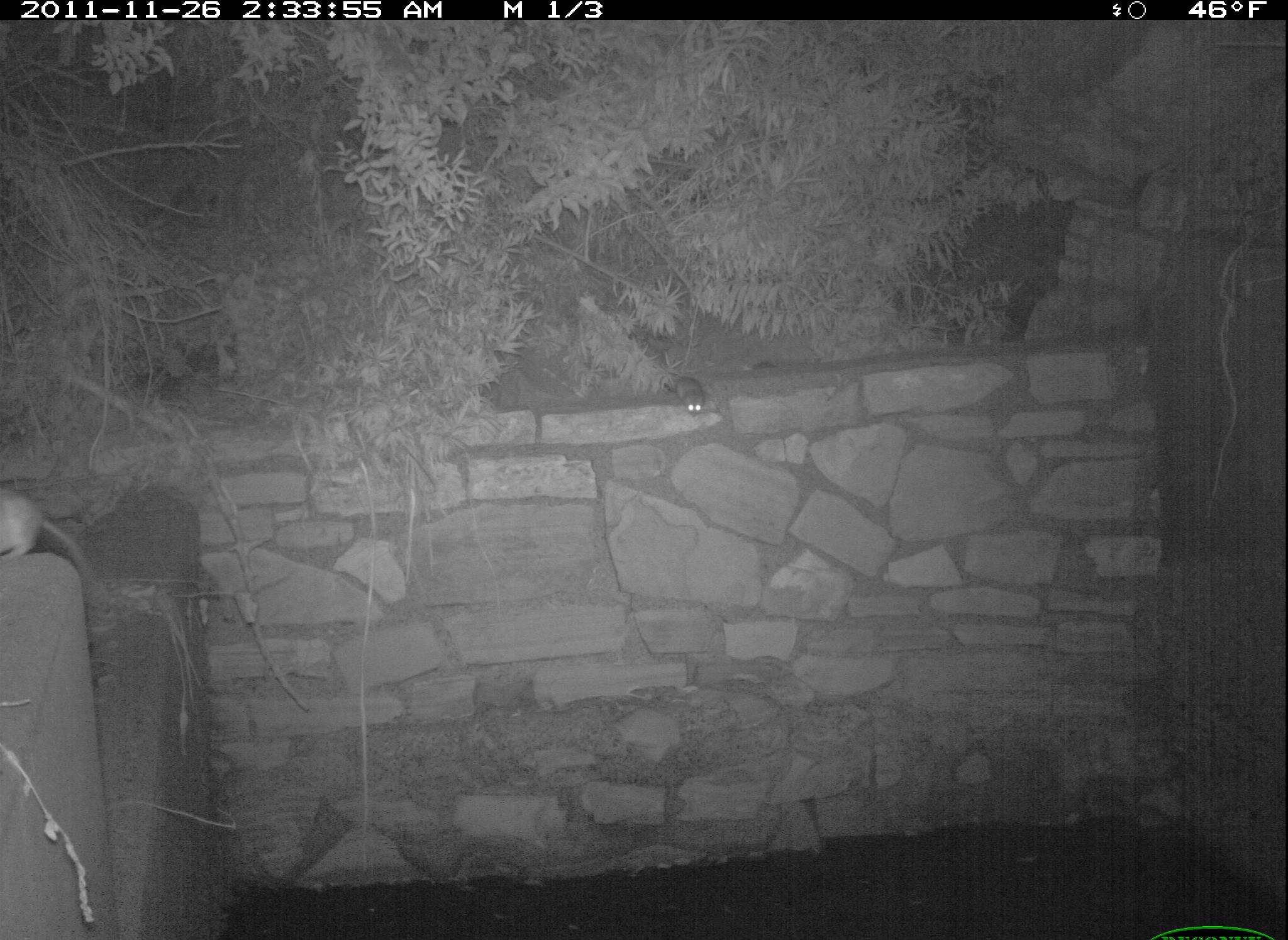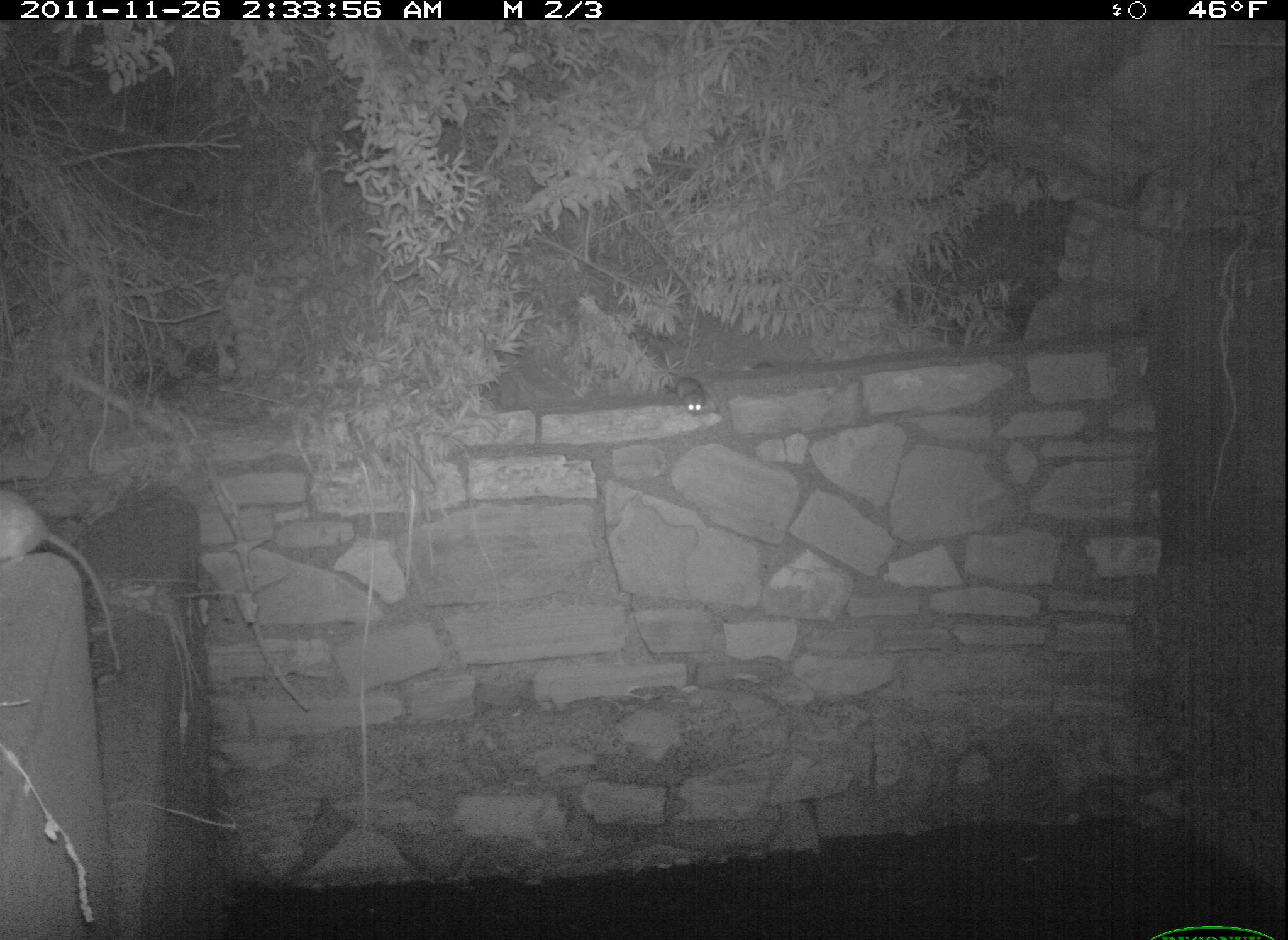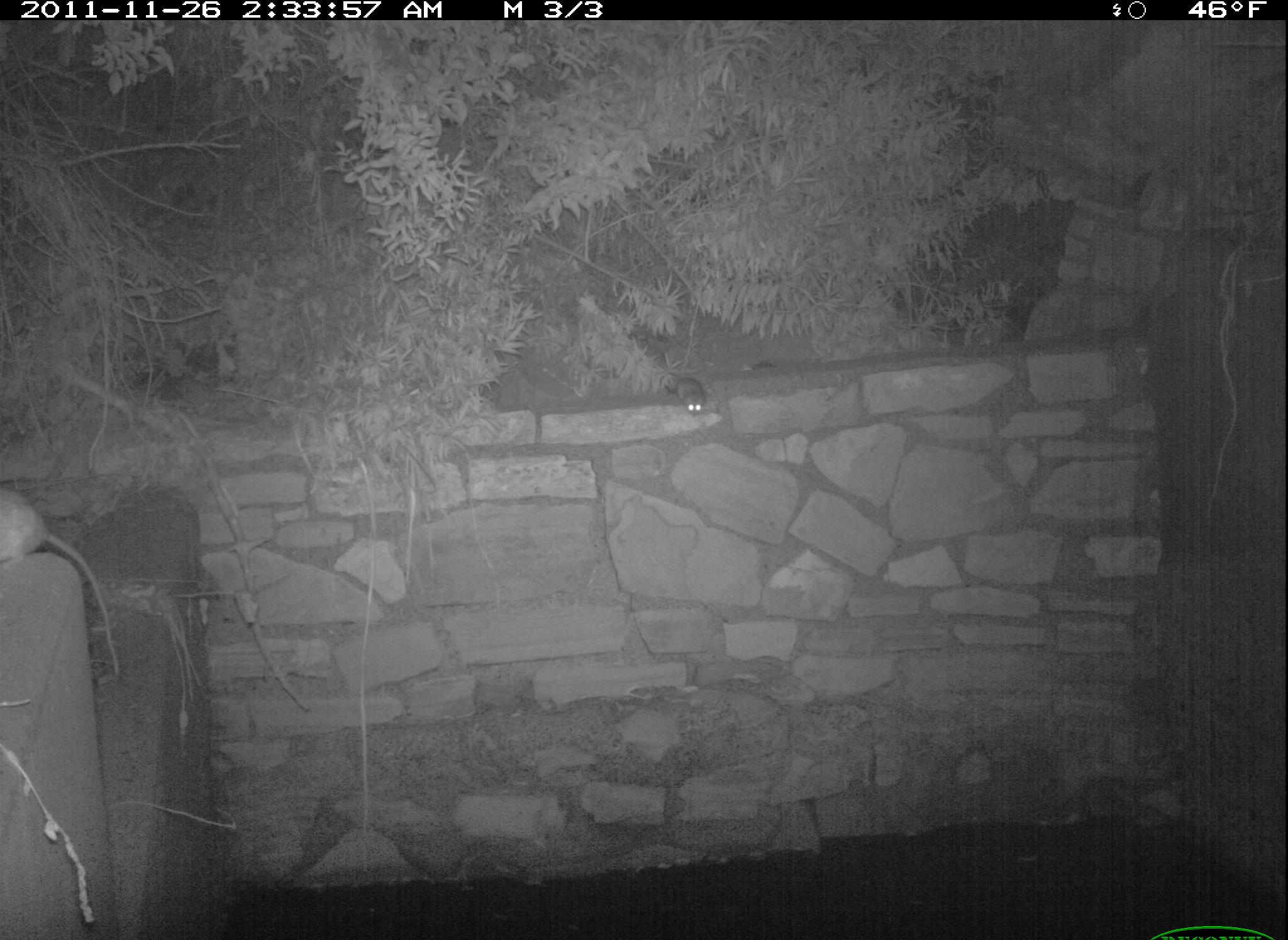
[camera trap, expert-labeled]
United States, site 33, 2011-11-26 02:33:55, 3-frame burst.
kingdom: Animalia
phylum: Chordata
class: Mammalia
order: Rodentia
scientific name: Rodentia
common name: rodent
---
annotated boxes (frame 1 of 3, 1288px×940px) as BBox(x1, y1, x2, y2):
rodent: BBox(0, 483, 114, 591); BBox(660, 362, 718, 432)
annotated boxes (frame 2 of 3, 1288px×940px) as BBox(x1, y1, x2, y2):
rodent: BBox(657, 370, 709, 418)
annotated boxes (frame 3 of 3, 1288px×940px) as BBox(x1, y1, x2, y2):
rodent: BBox(659, 362, 725, 426)